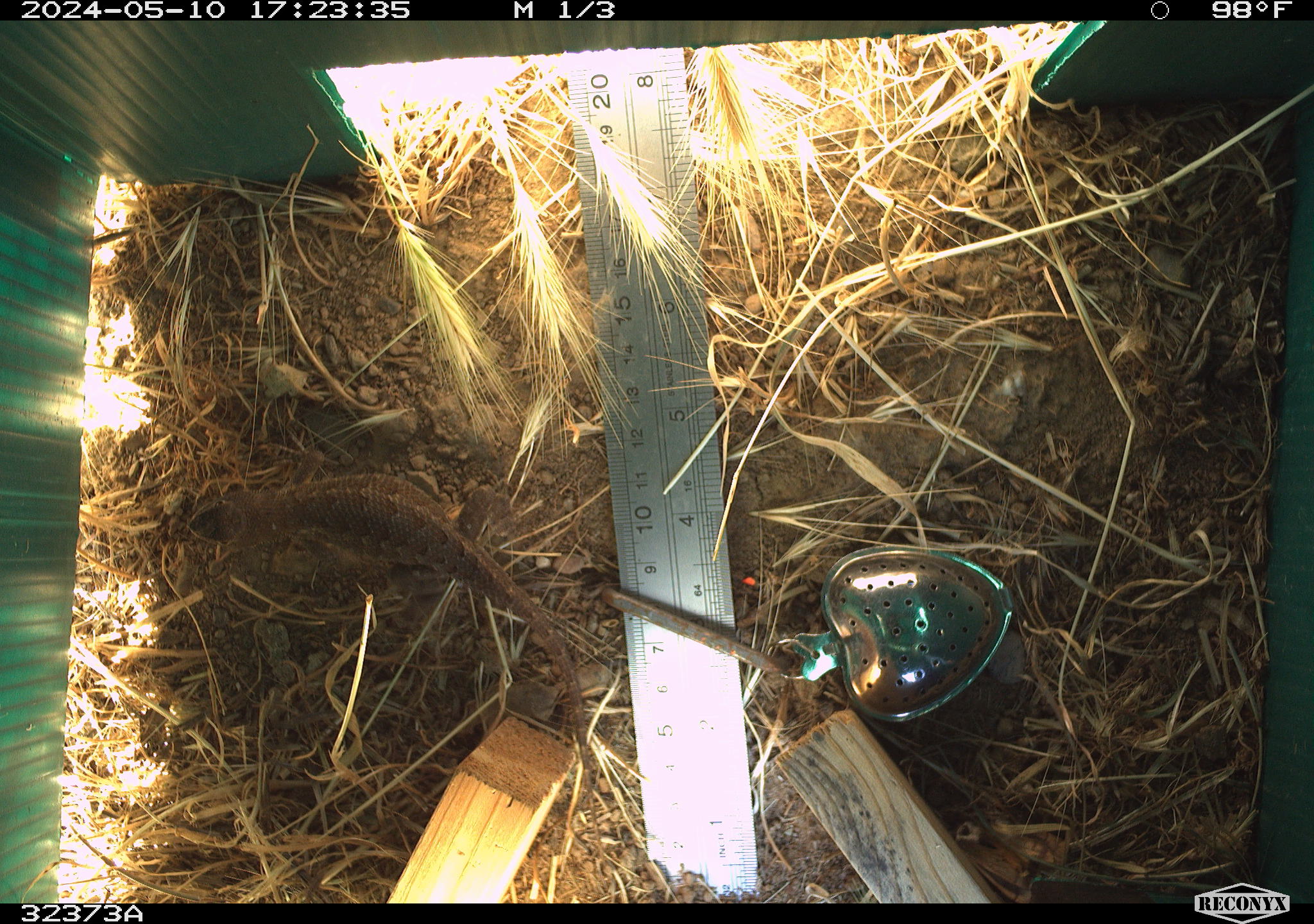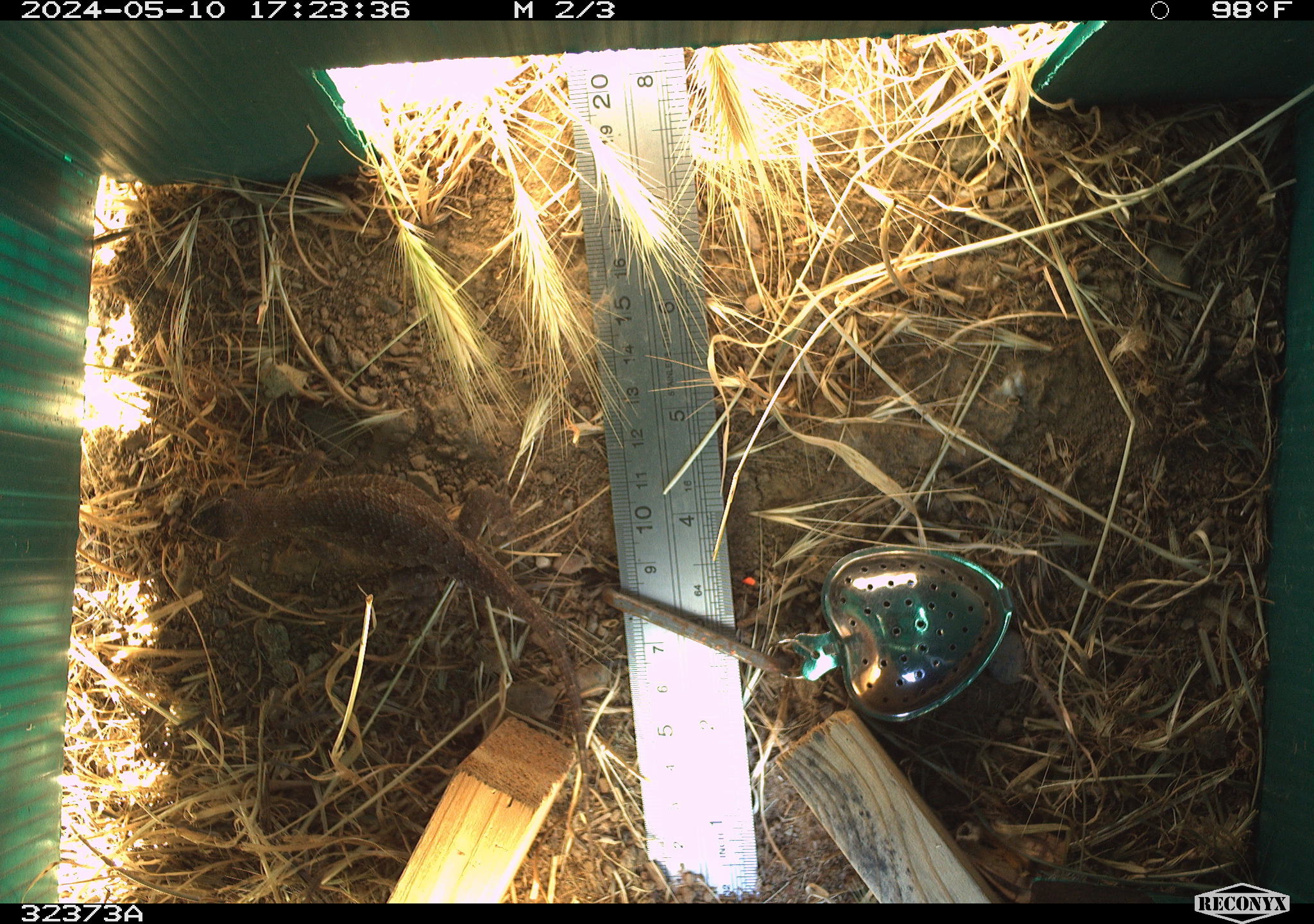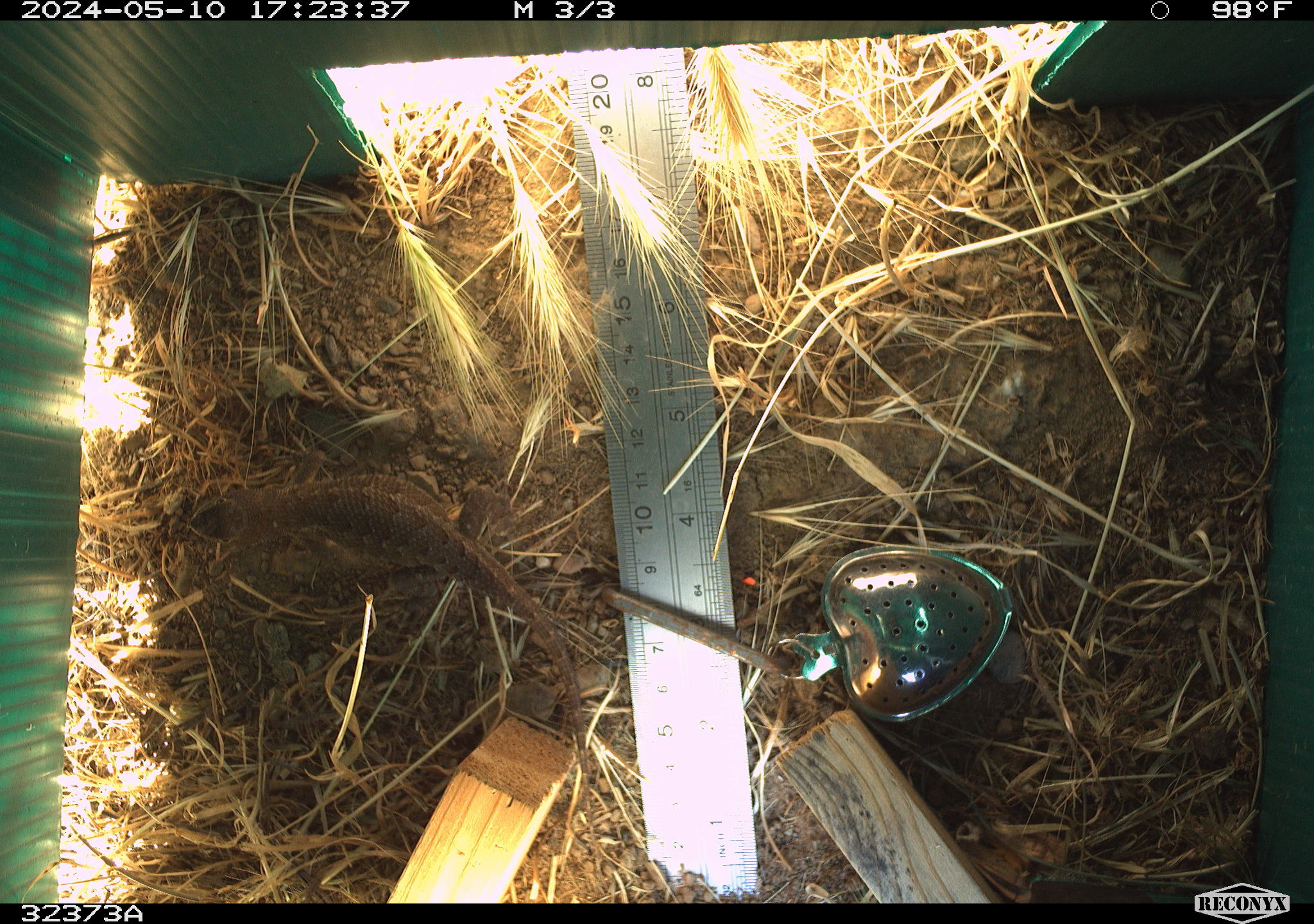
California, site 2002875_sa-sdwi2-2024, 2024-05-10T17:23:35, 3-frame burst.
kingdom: Animalia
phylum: Chordata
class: Reptilia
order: Squamata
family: Phrynosomatidae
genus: Sceloporus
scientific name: Sceloporus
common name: spiny lizards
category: sceloporus species